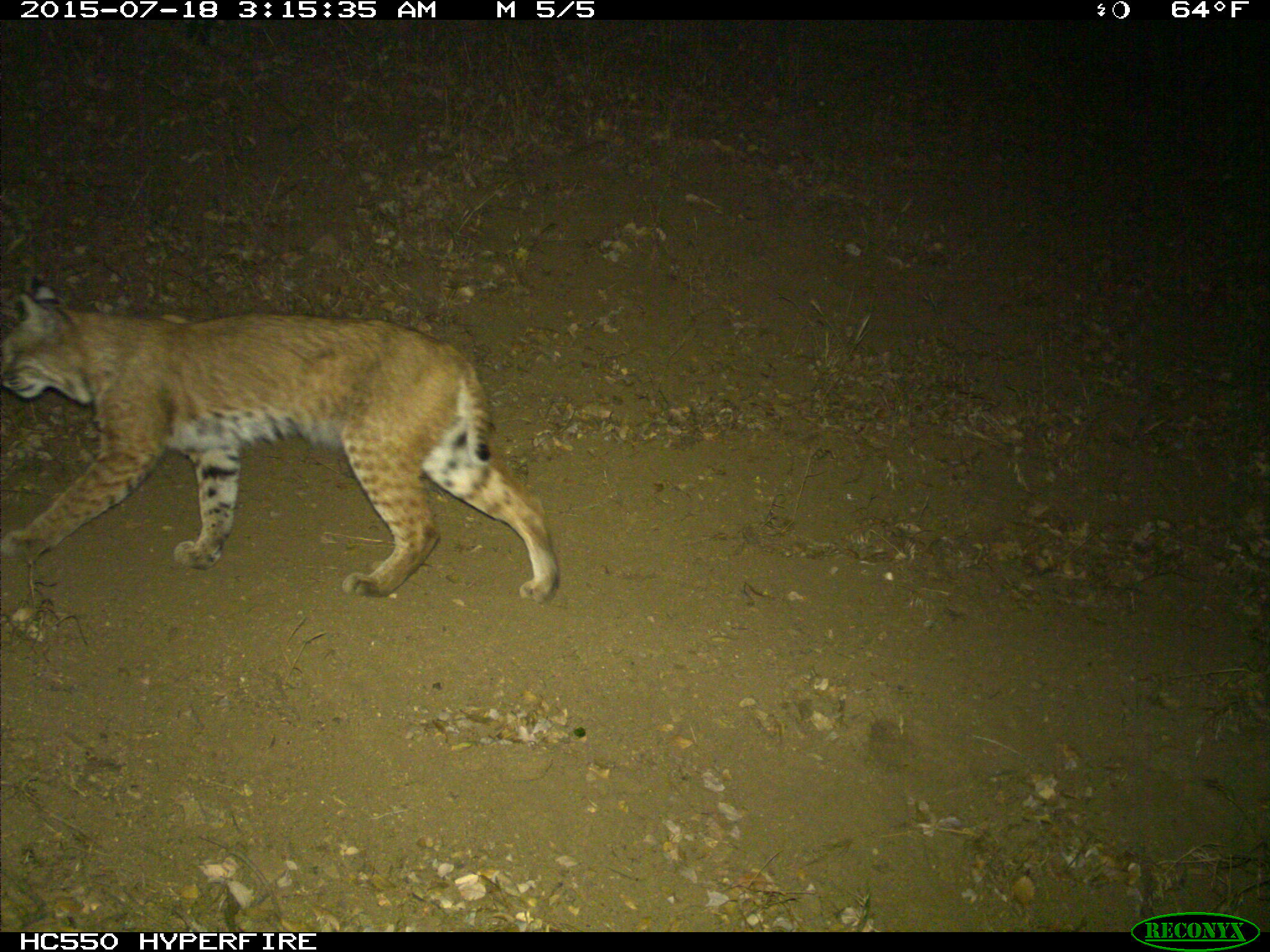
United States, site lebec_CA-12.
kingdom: Animalia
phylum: Chordata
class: Mammalia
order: Carnivora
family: Felidae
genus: Lynx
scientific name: Lynx rufus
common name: bobcat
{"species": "Lynx rufus (bobcat)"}